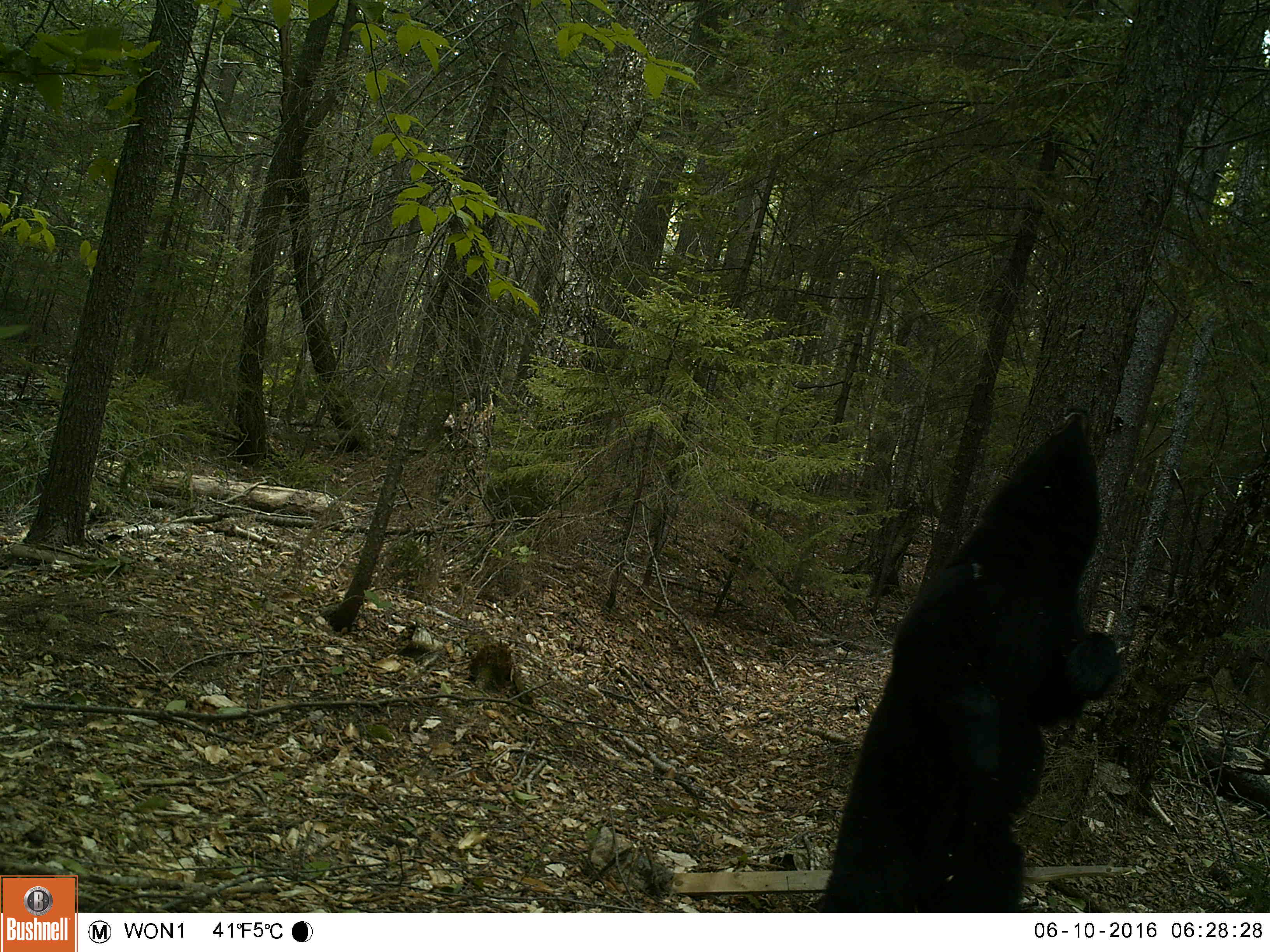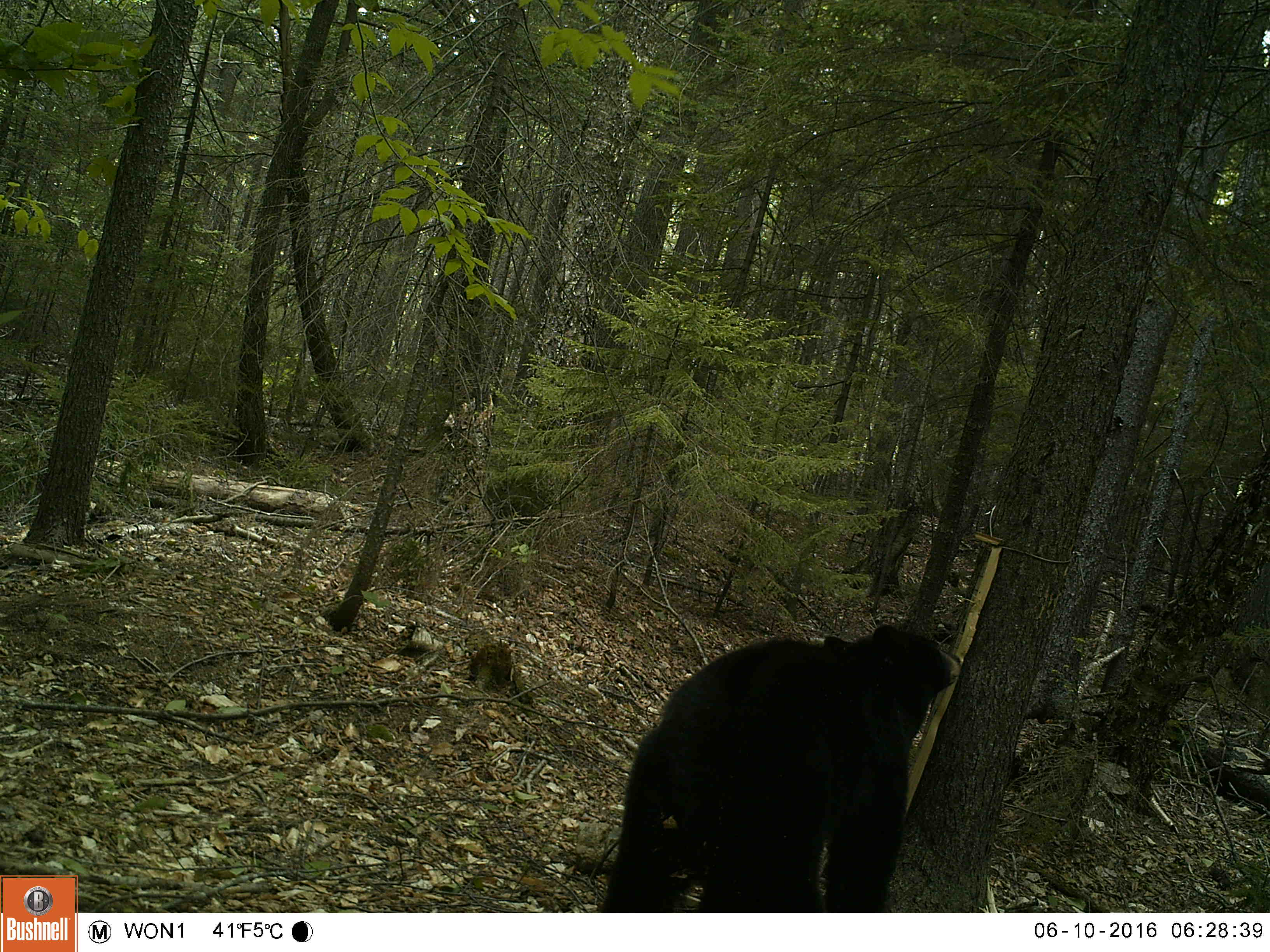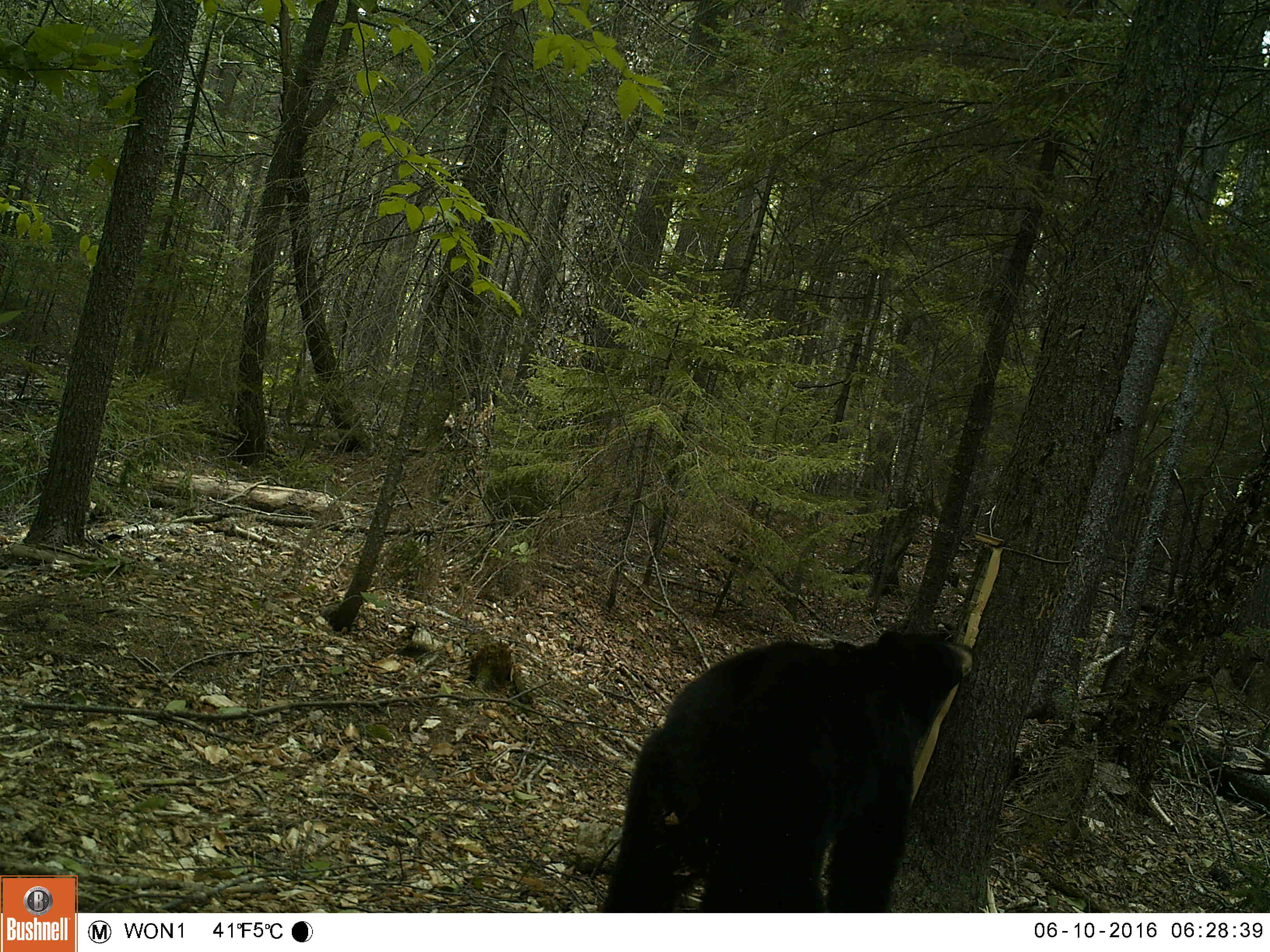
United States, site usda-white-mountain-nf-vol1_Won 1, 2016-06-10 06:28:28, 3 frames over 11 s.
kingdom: Animalia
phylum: Chordata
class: Mammalia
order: Carnivora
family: Ursidae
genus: Ursus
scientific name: Ursus americanus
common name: black bear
Black bear (Ursus americanus).